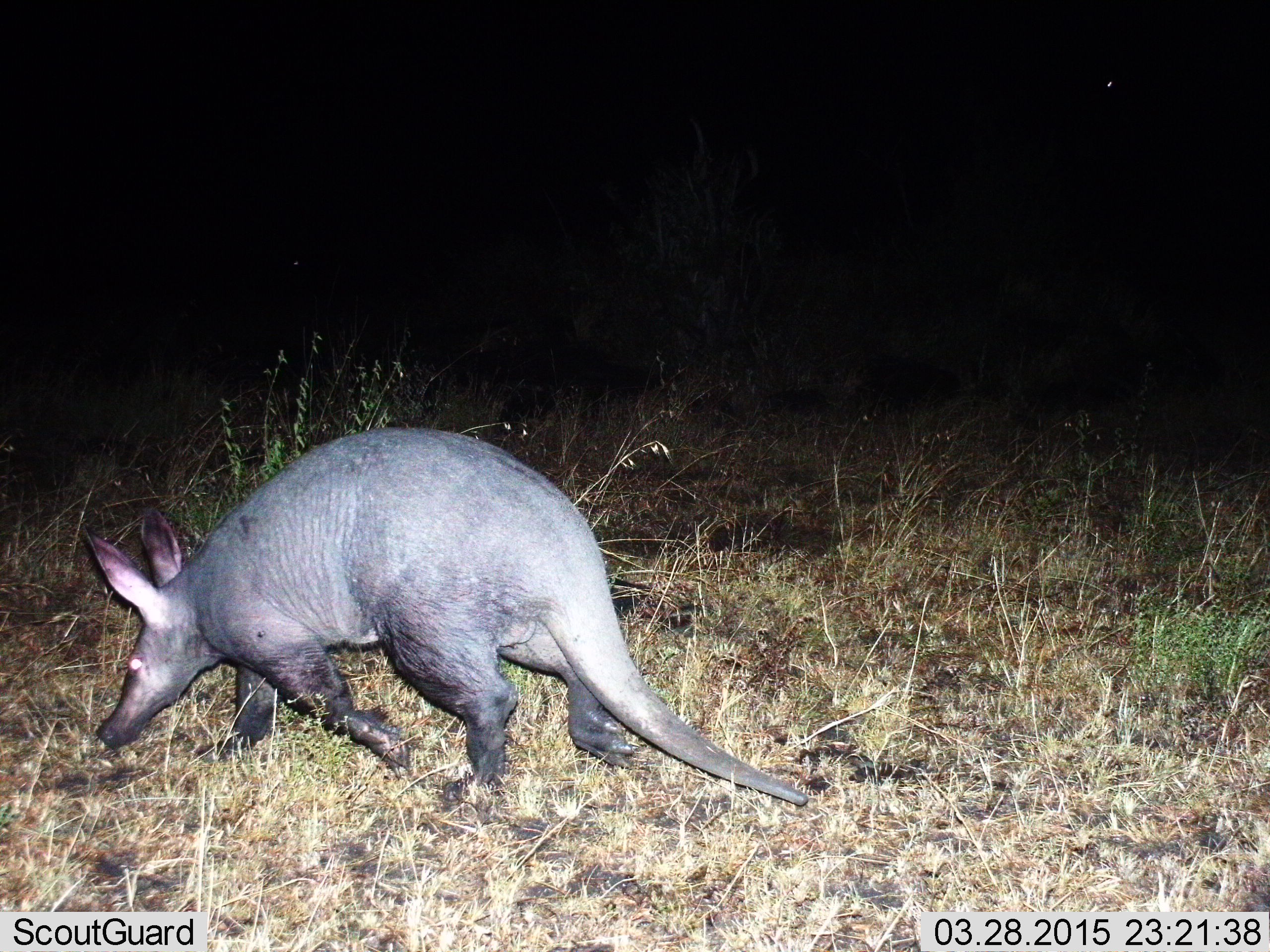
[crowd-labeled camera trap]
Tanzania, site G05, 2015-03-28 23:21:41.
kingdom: Animalia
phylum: Chordata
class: Mammalia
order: Tubulidentata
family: Orycteropodidae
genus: Orycteropus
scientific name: Orycteropus afer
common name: aardvark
Aardvark (Orycteropus afer), count 1. Behavior (volunteer vote fractions): standing 10%, resting 0%, moving 80%, interacting 0%. Young present (vote fraction): 0%. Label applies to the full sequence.